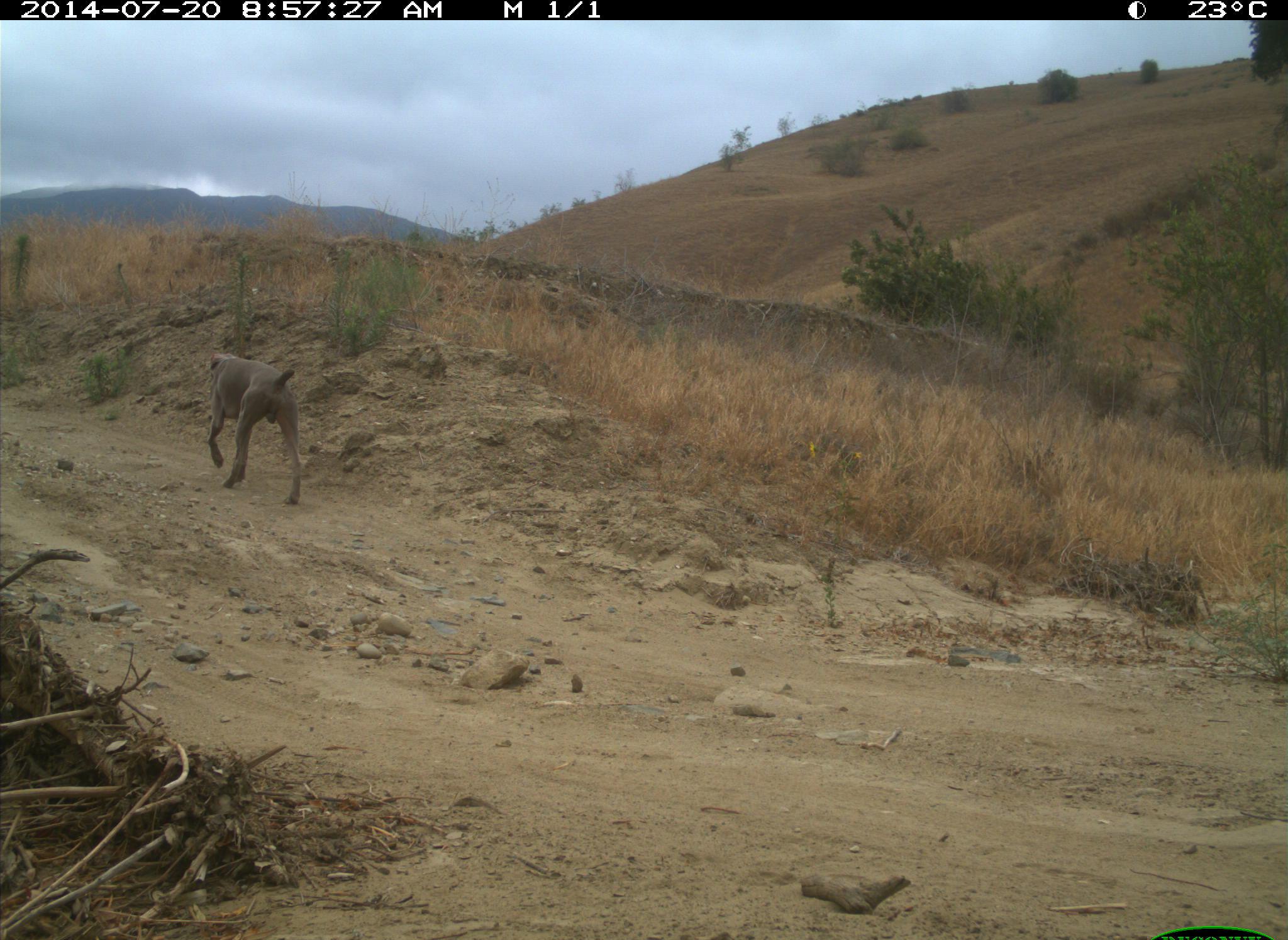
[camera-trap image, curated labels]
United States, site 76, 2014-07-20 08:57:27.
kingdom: Animalia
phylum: Chordata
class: Mammalia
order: Carnivora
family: Canidae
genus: Canis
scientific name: Canis familiaris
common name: domestic dog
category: dog